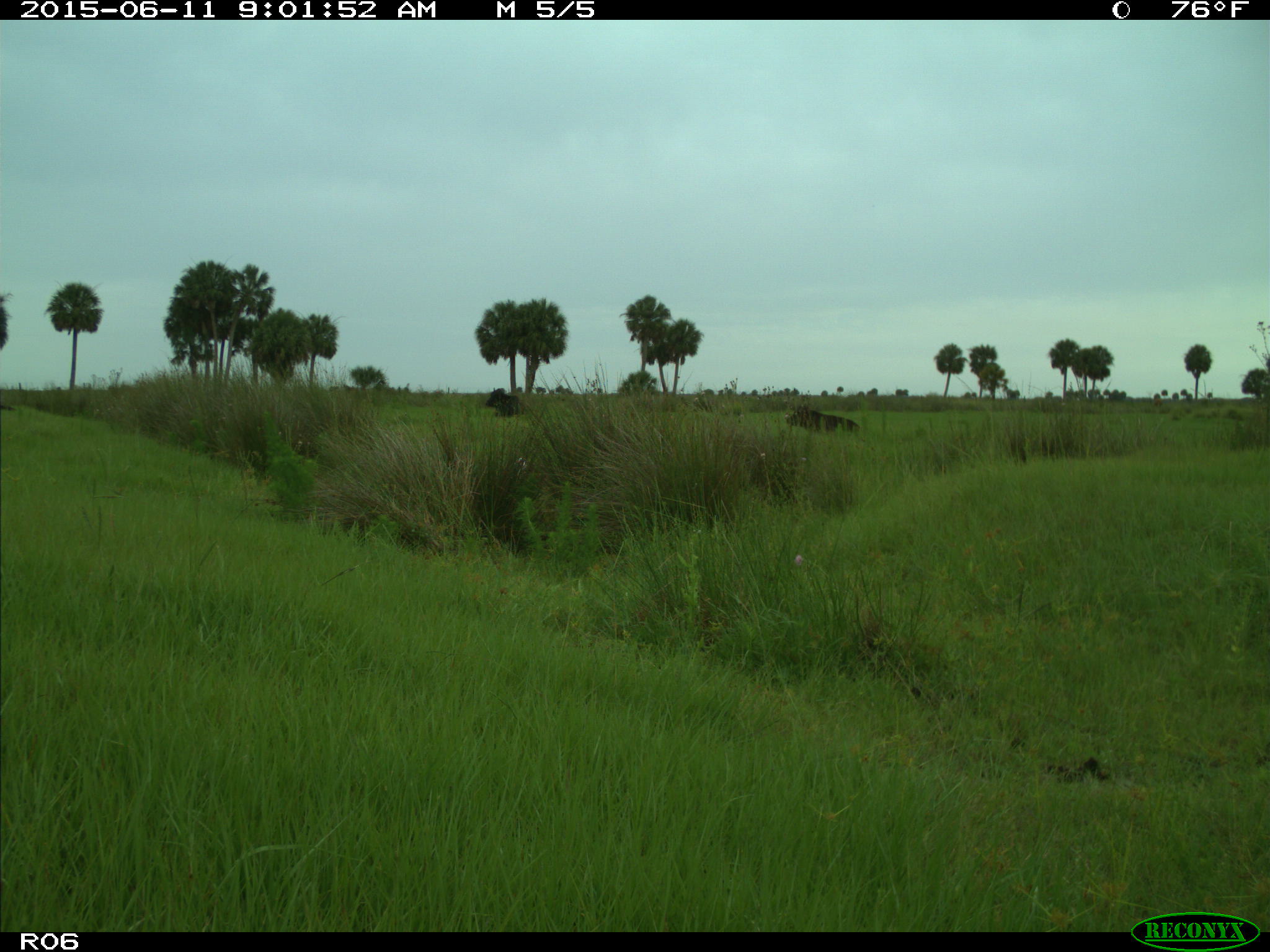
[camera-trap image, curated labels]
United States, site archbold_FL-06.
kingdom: Animalia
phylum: Chordata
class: Mammalia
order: Artiodactyla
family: Bovidae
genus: Bos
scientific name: Bos taurus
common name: domestic cow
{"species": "Bos taurus (domestic cow)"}